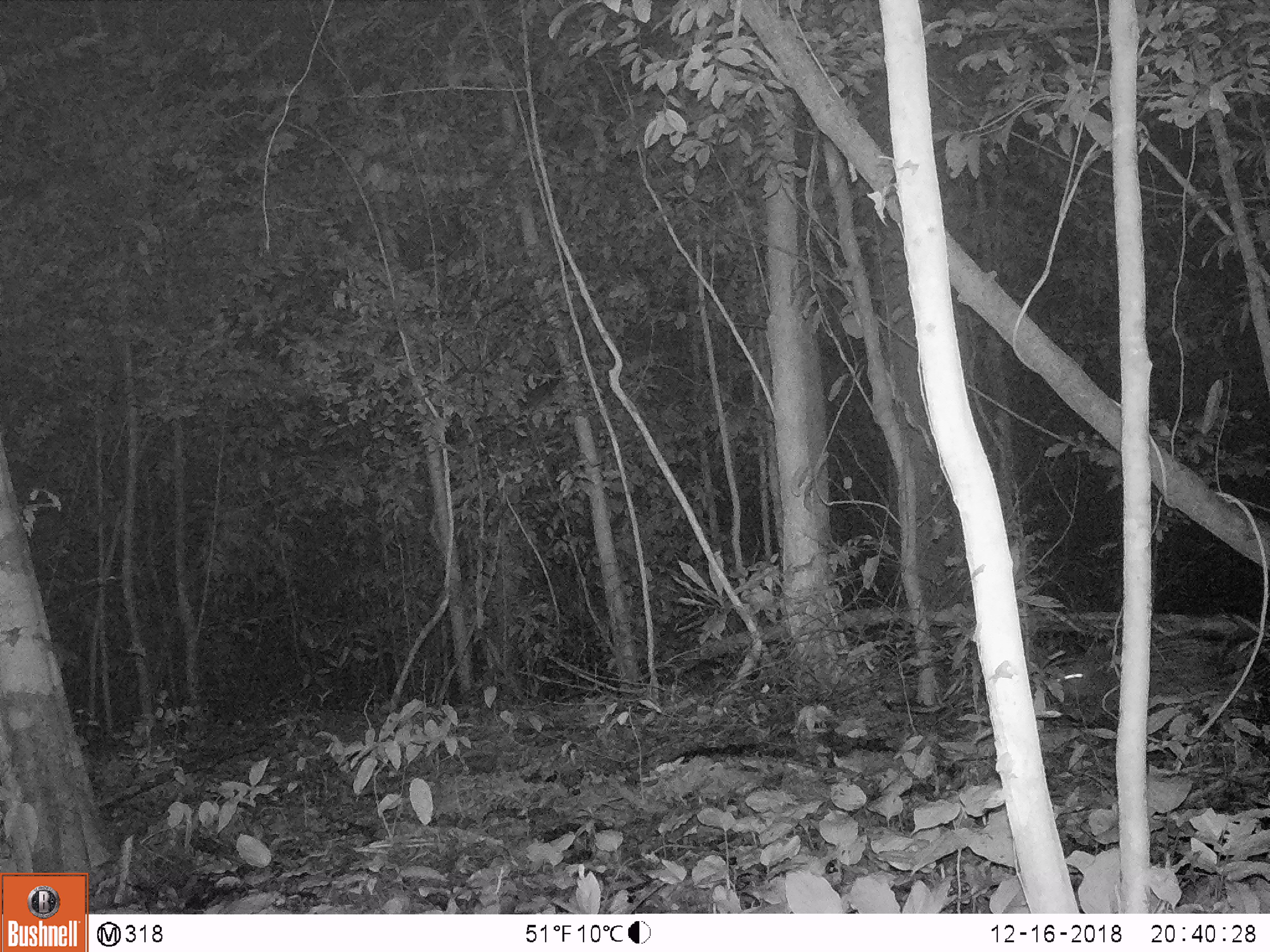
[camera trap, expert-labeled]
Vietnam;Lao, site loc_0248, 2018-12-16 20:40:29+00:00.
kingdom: Animalia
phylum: Chordata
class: Mammalia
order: Rodentia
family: Hystricidae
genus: Hystrix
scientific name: Hystrix brachyura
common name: malayan porcupine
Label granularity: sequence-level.